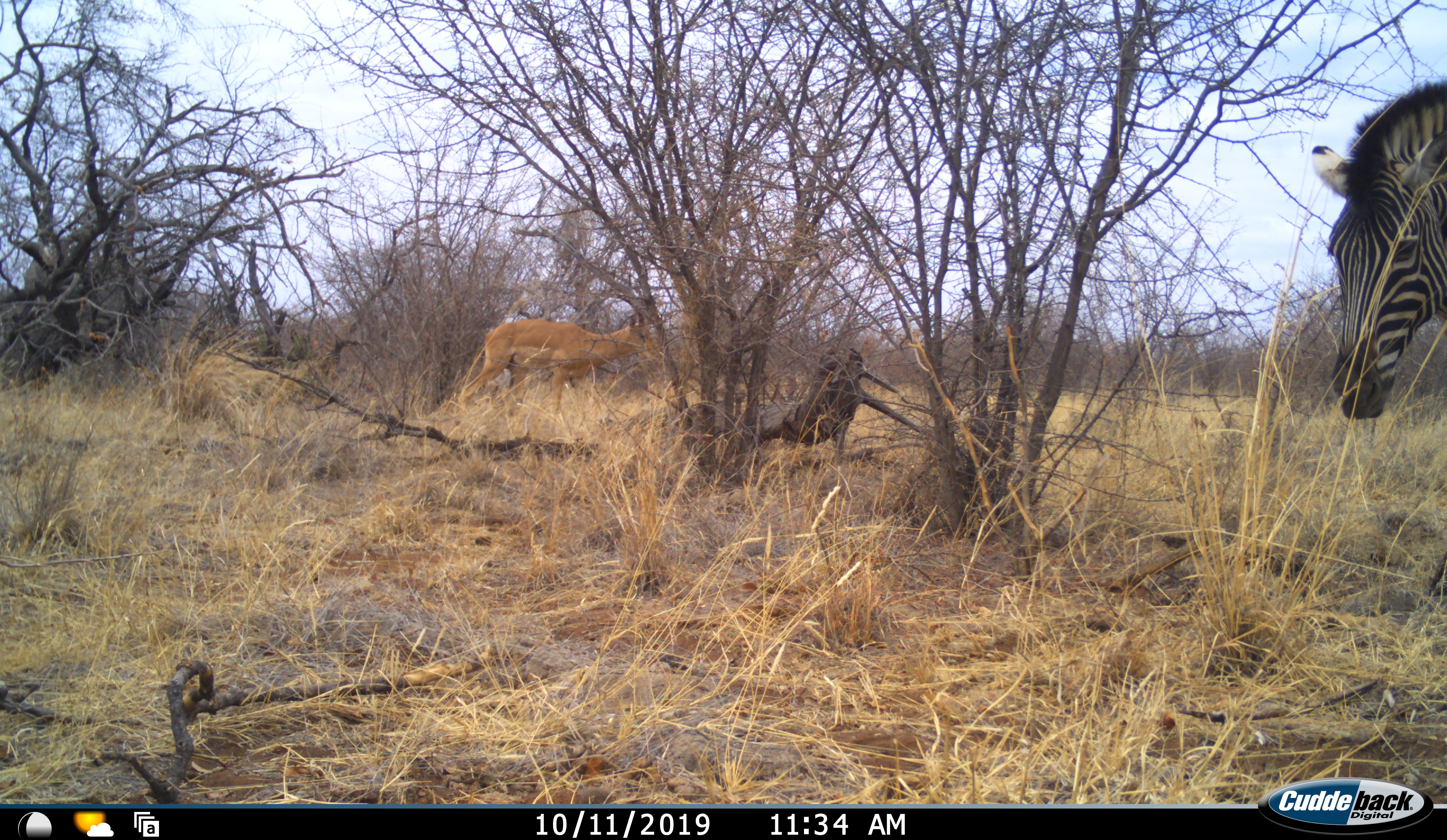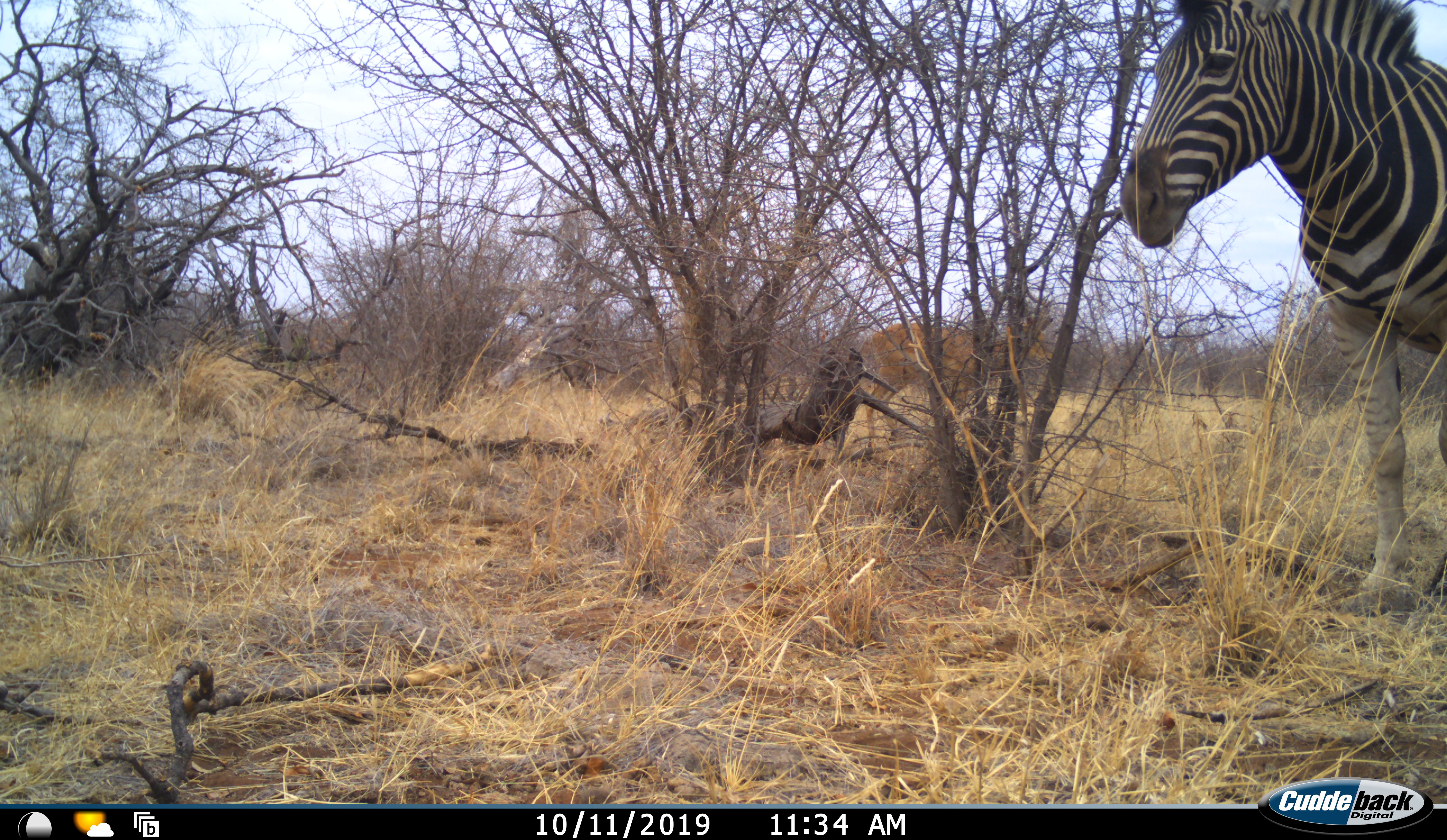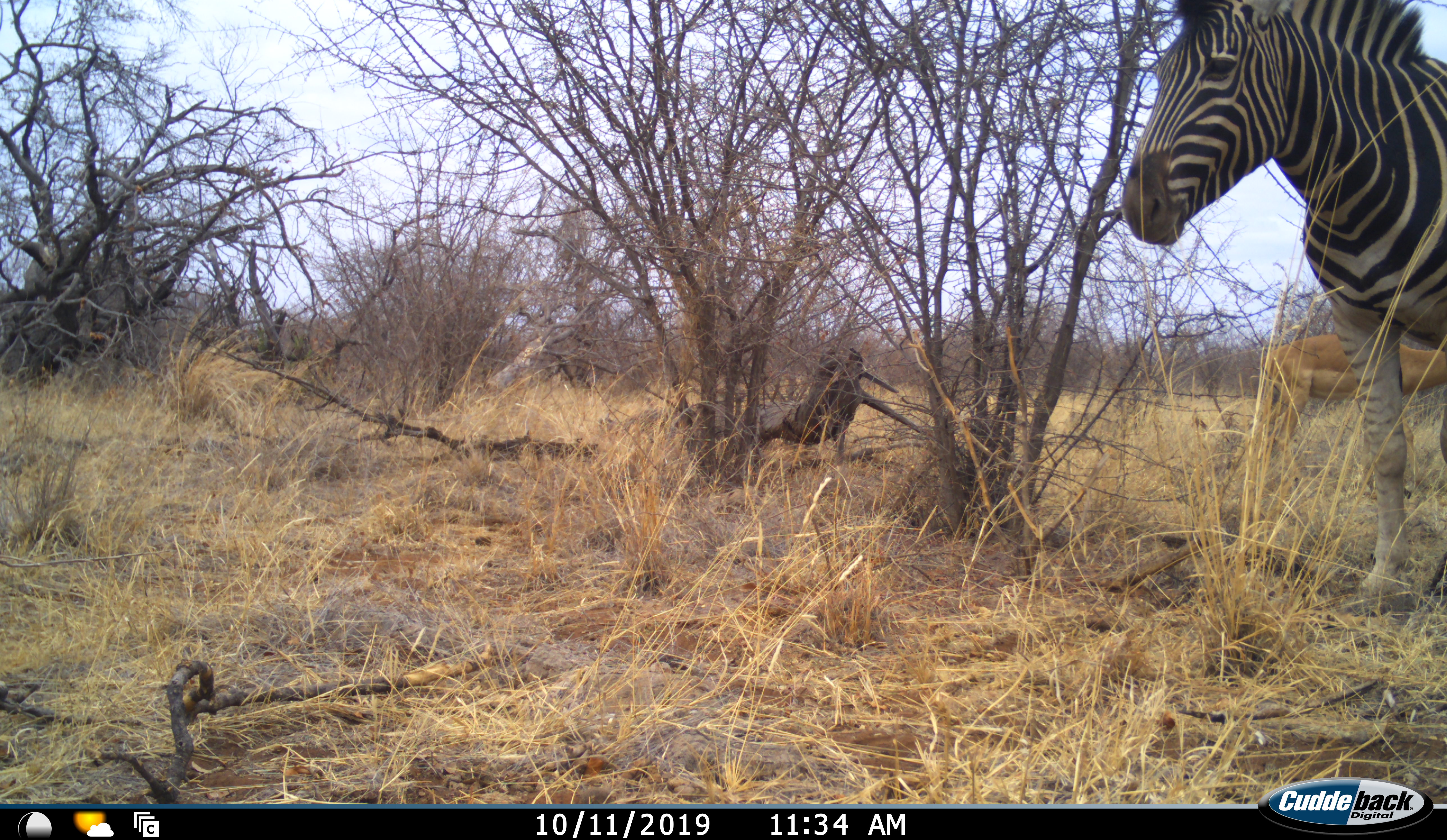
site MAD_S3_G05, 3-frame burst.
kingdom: Animalia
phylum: Chordata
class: Mammalia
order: Artiodactyla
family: Bovidae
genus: Aepyceros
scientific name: Aepyceros melampus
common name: impala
Impala (Aepyceros melampus), count 1. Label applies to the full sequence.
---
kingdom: Animalia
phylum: Chordata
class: Mammalia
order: Perissodactyla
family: Equidae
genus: Equus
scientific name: Equus quagga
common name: plains zebra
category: zebraplains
Zebraplains (plains zebra) (Equus quagga), count 1. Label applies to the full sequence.